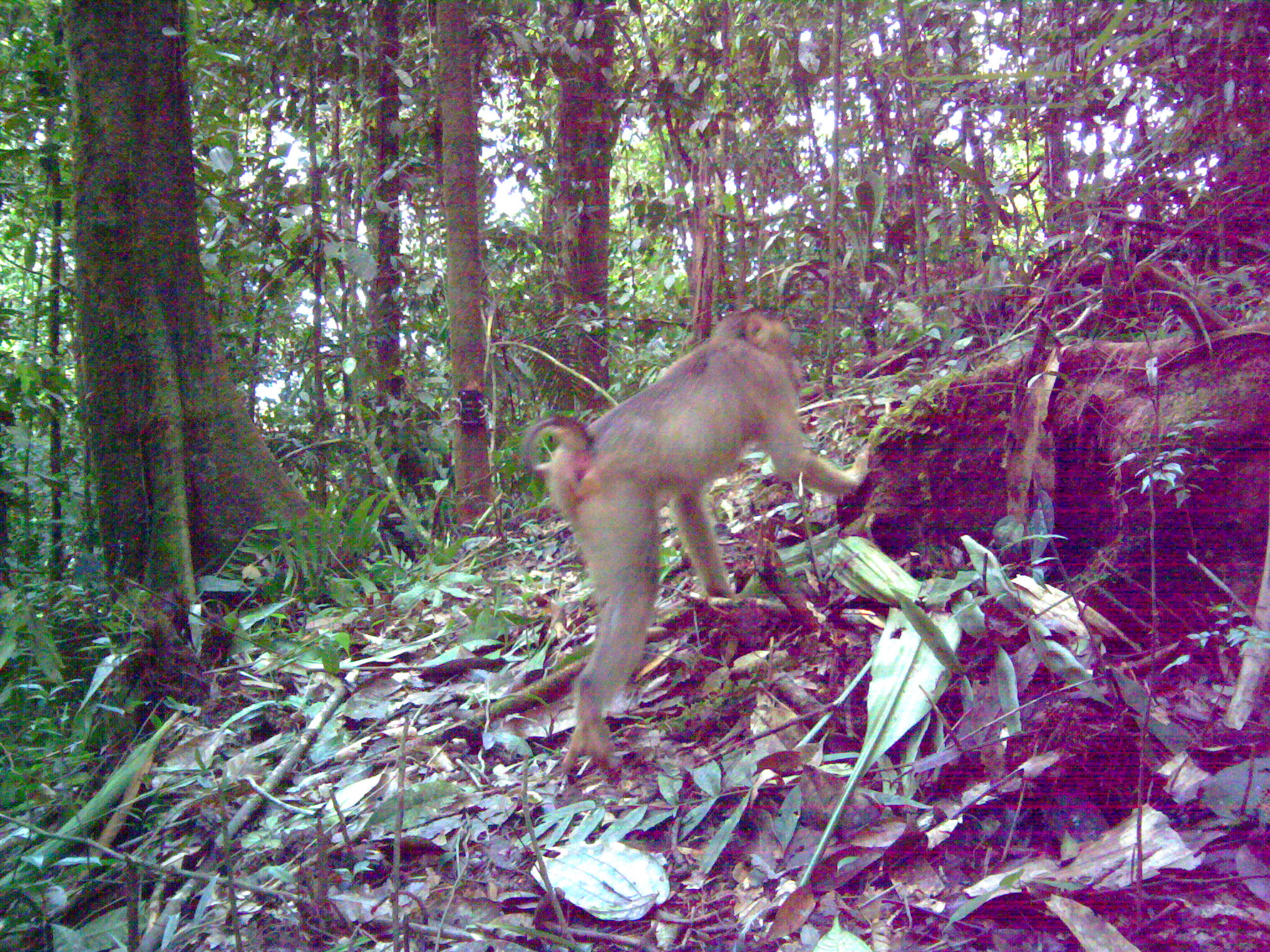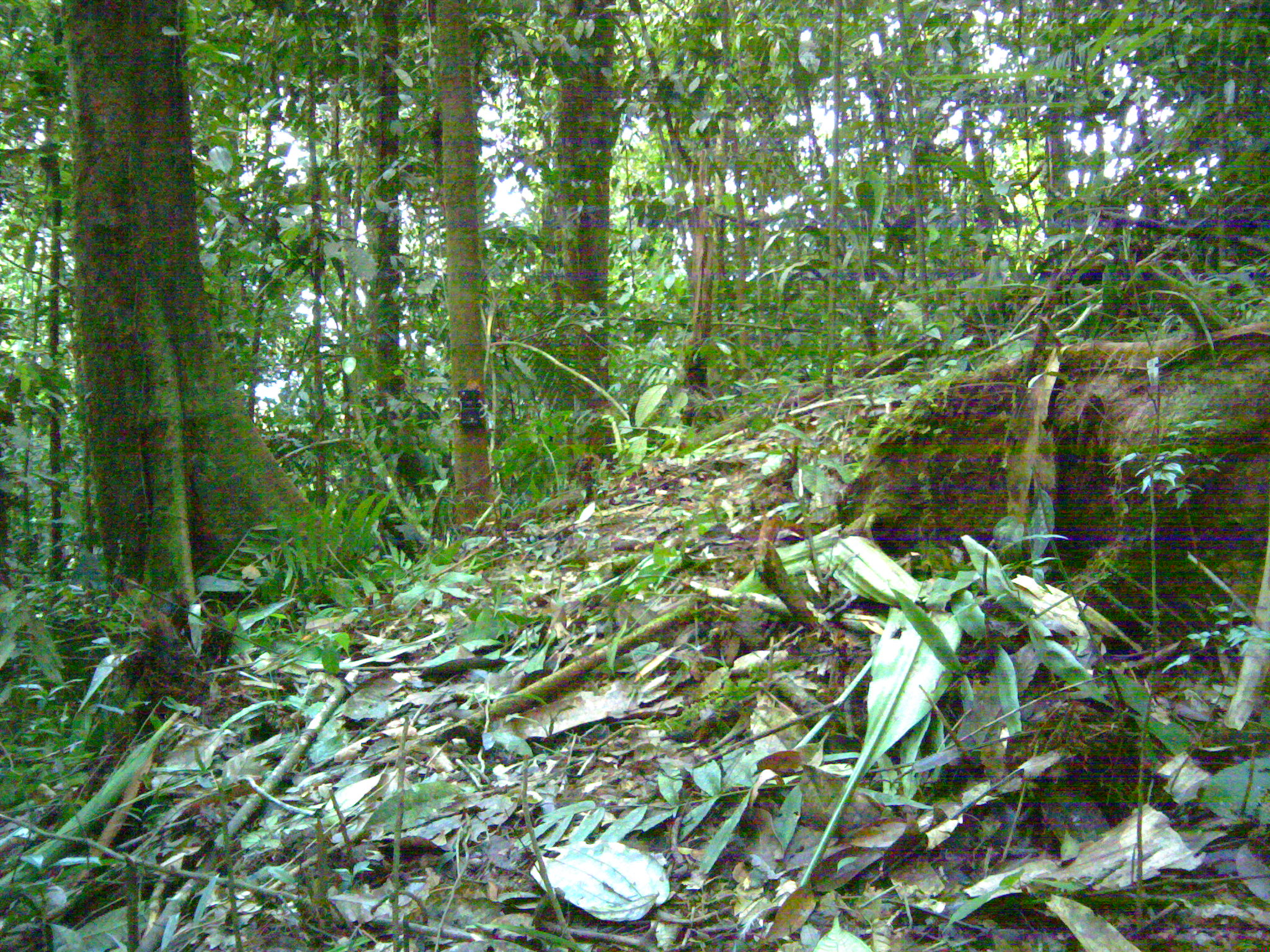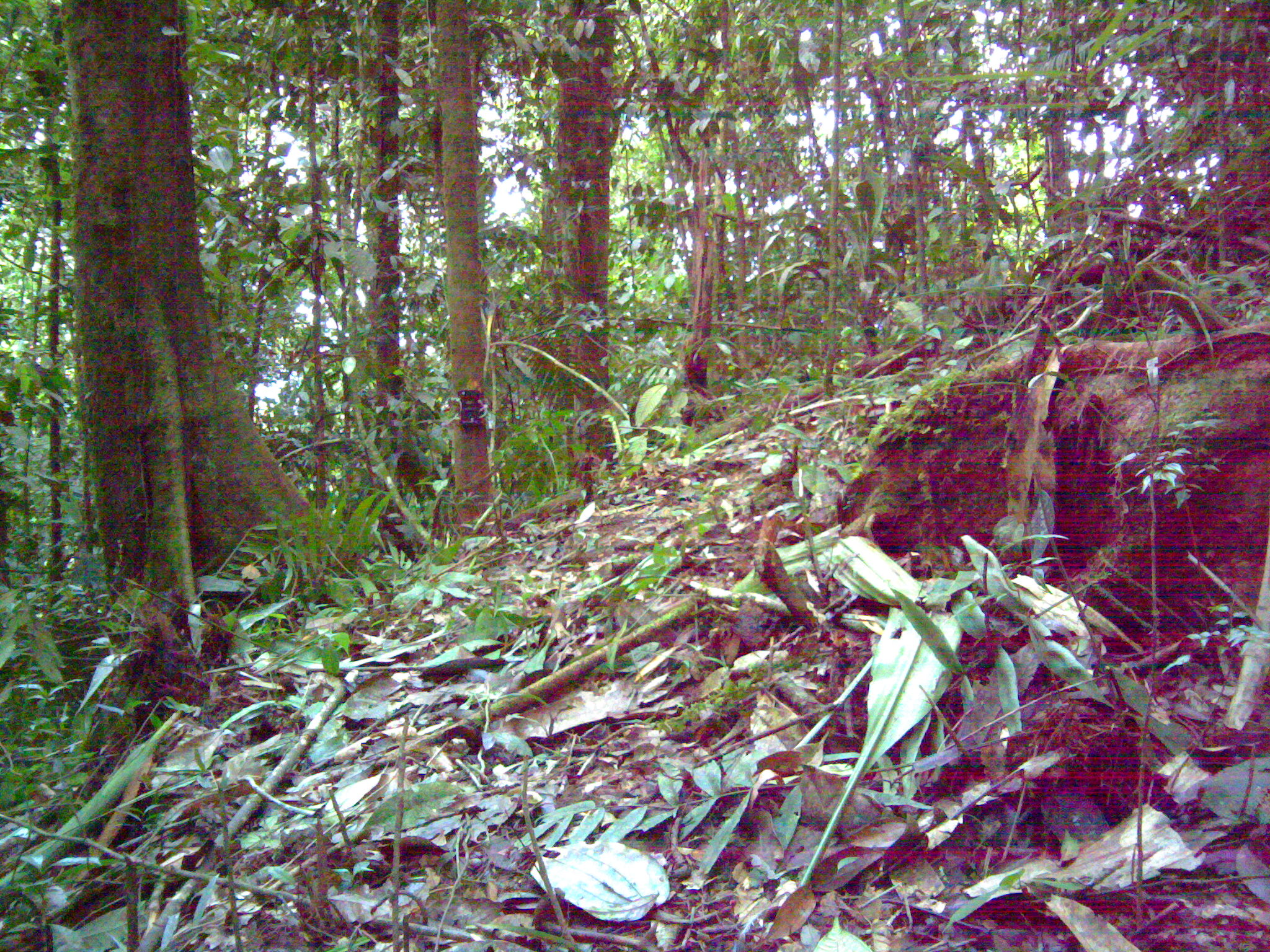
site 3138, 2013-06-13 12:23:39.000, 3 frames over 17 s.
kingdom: Animalia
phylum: Chordata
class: Mammalia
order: Primates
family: Cercopithecidae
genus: Macaca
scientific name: Macaca nemestrina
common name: southern pig-tailed macaque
Macaca nemestrina (southern pig-tailed macaque), count 1.